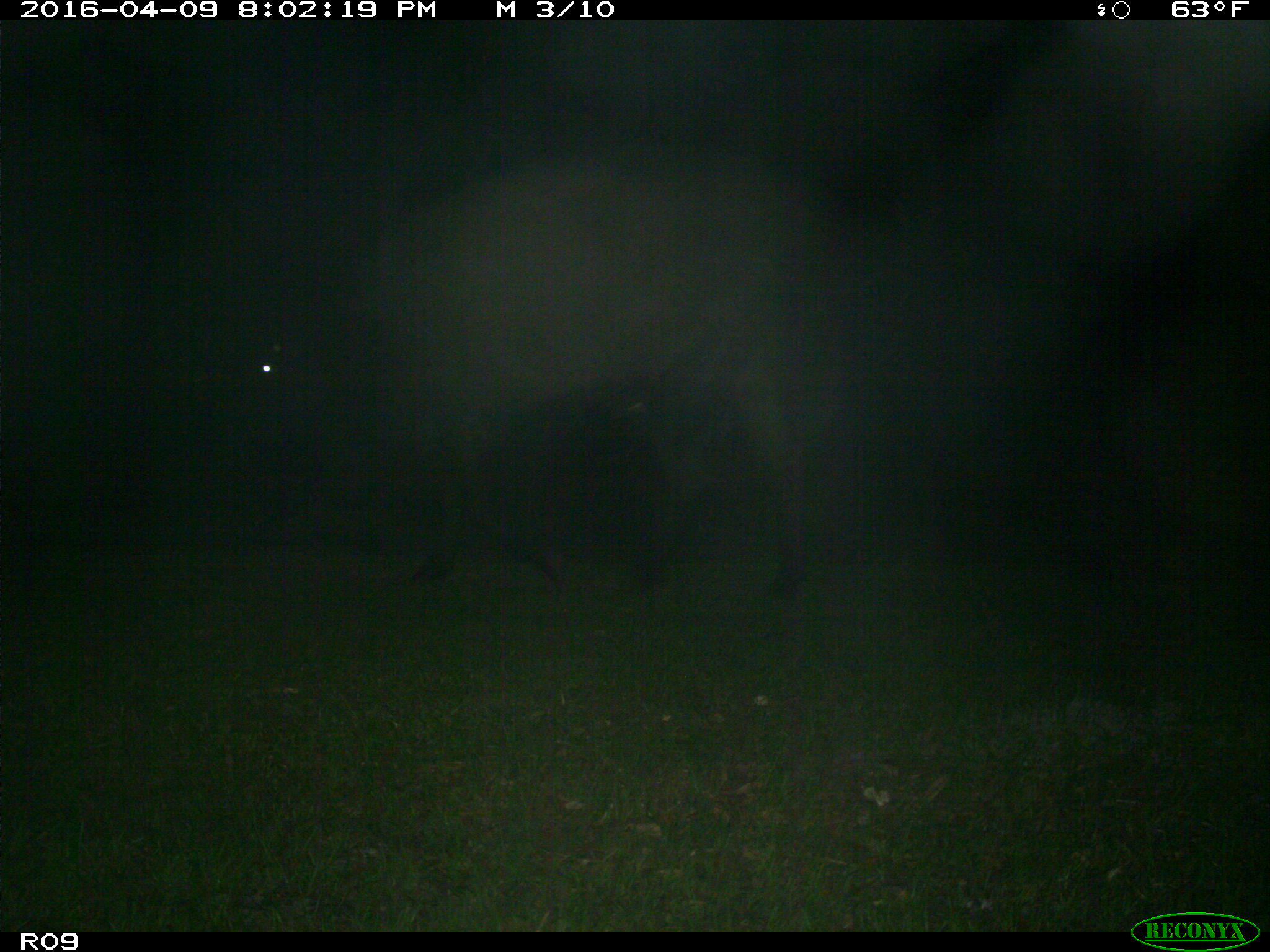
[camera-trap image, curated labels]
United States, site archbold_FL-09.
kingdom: Animalia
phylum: Chordata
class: Mammalia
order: Artiodactyla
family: Bovidae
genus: Bos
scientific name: Bos taurus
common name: domestic cow